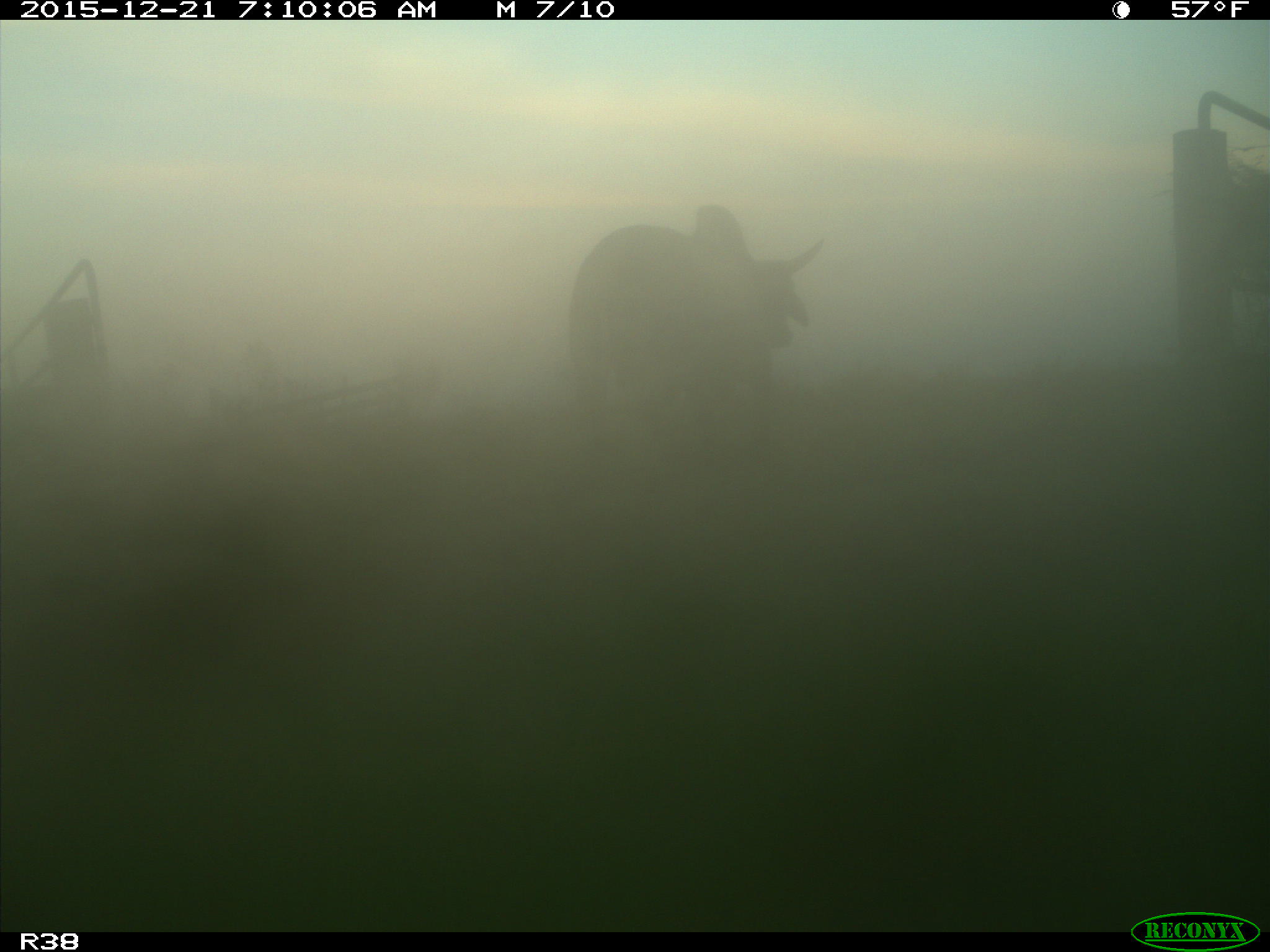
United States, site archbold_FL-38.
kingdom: Animalia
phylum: Chordata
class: Mammalia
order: Artiodactyla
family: Bovidae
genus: Bos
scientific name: Bos taurus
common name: domestic cow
Bos taurus (domestic cow).